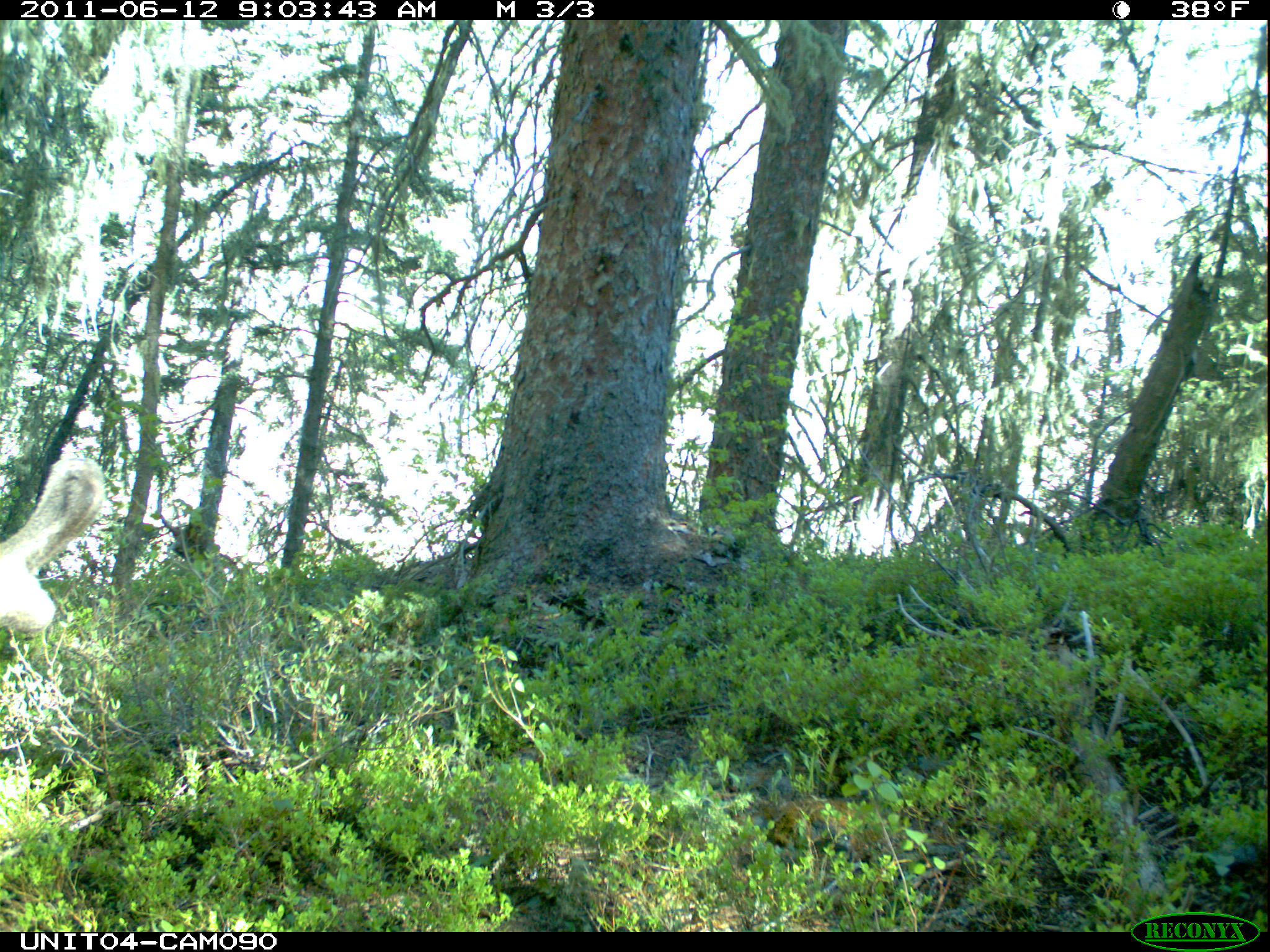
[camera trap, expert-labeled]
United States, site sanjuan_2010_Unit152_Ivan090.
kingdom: Animalia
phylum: Chordata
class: Mammalia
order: Artiodactyla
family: Cervidae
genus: Alces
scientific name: Alces alces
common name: moose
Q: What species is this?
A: Alces alces (moose).